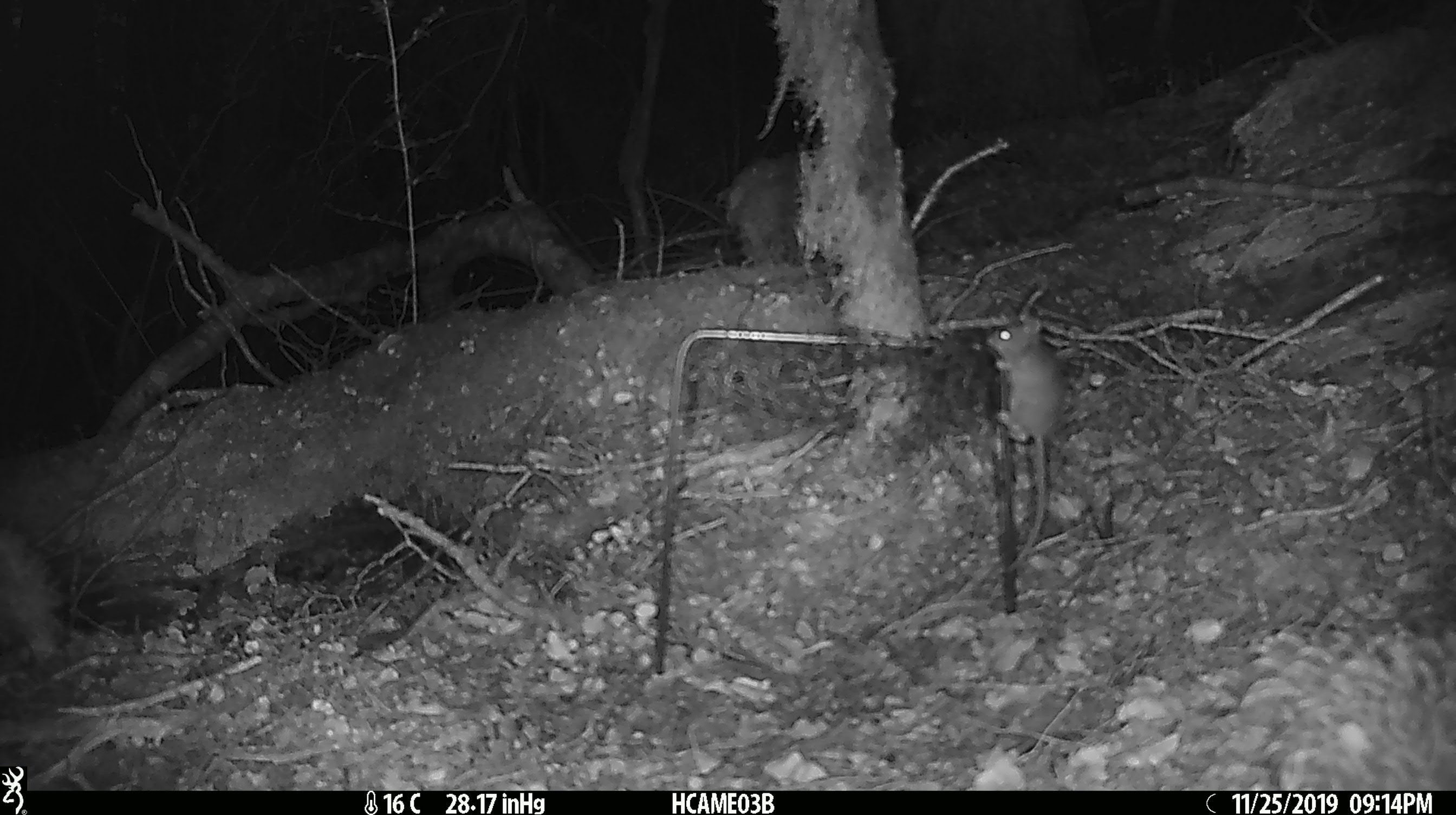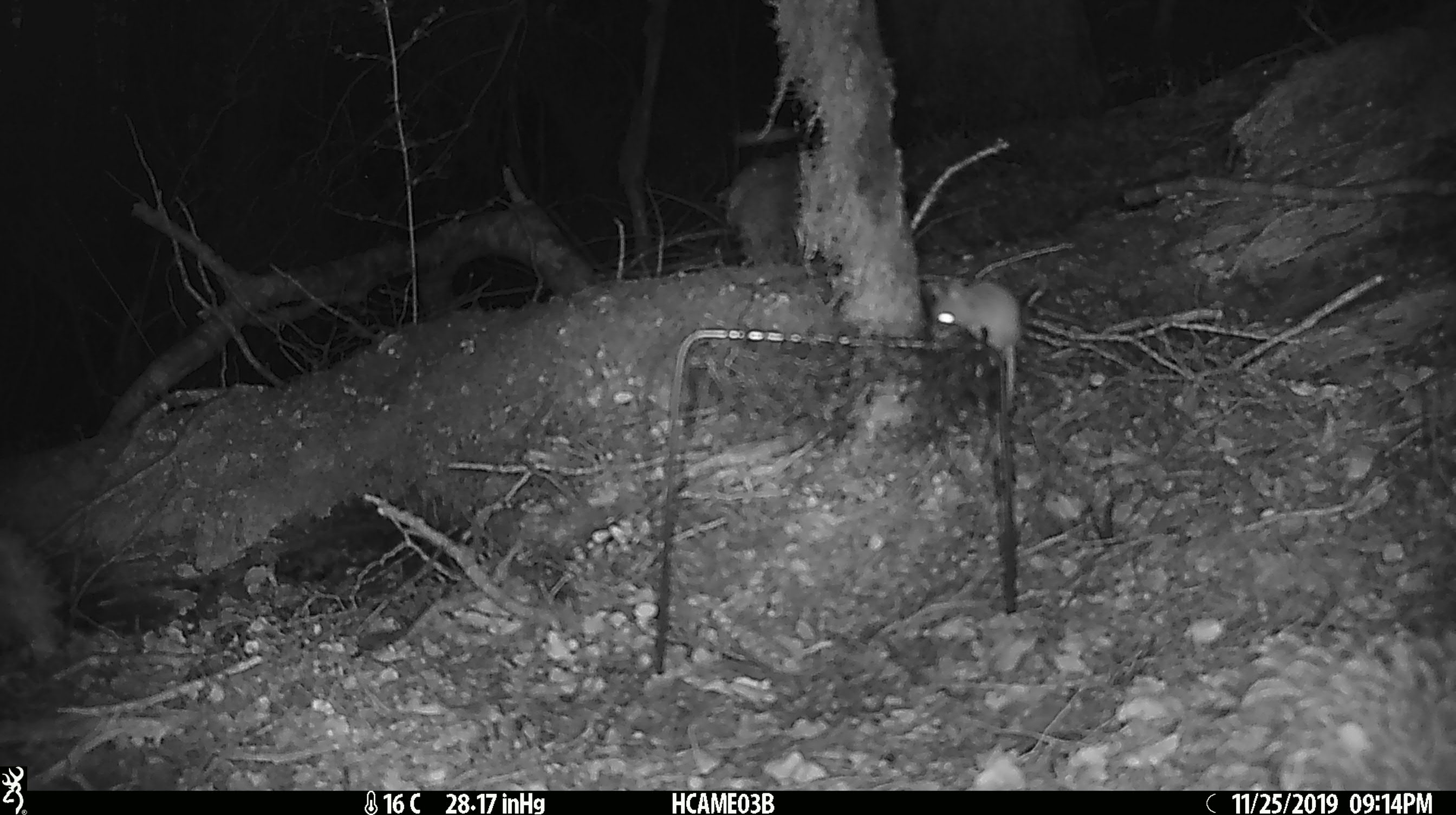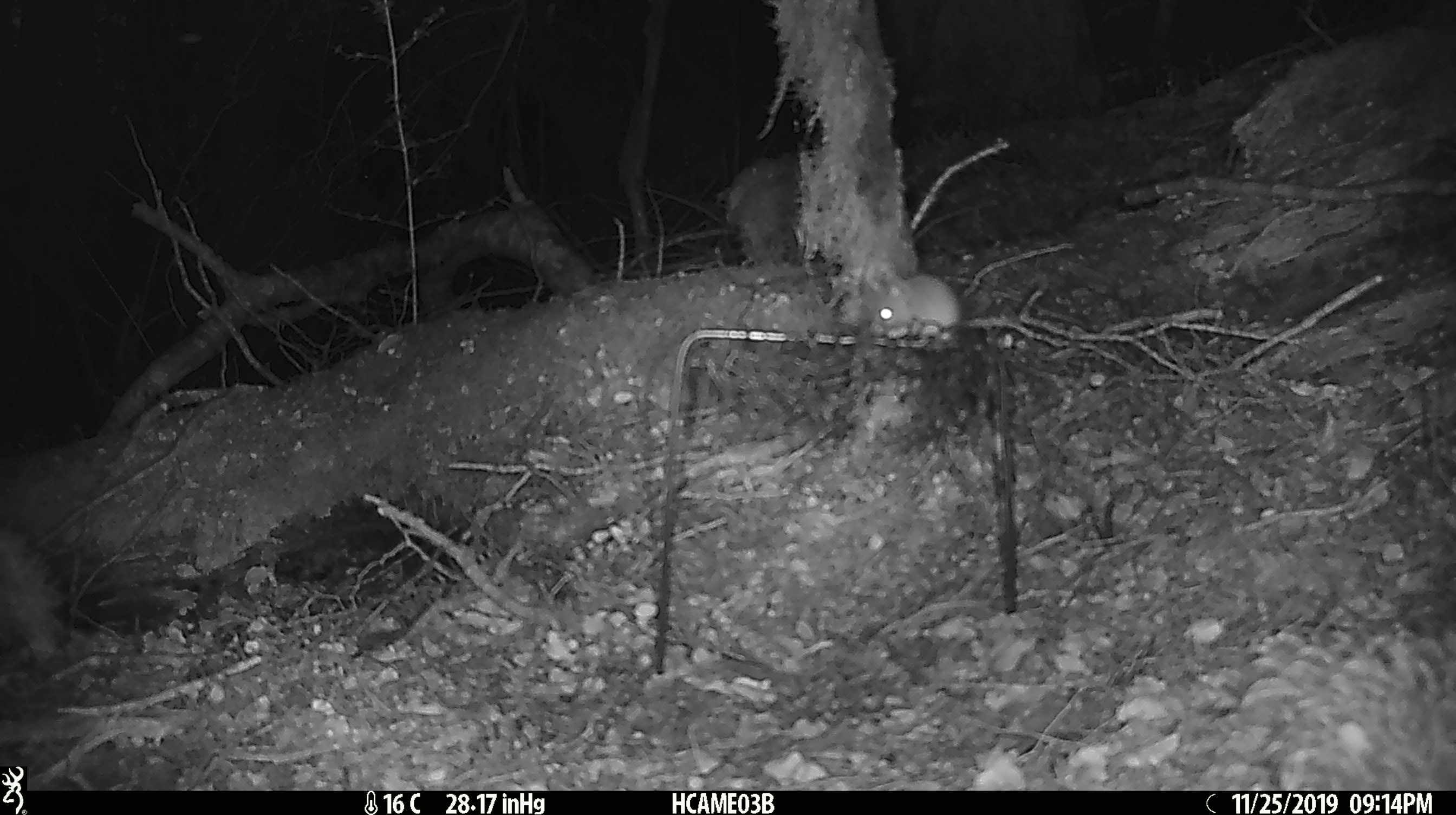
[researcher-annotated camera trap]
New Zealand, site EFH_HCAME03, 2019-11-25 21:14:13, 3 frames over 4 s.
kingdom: Animalia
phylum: Chordata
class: Mammalia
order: Rodentia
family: Muridae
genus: Mus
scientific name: Mus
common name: mouse